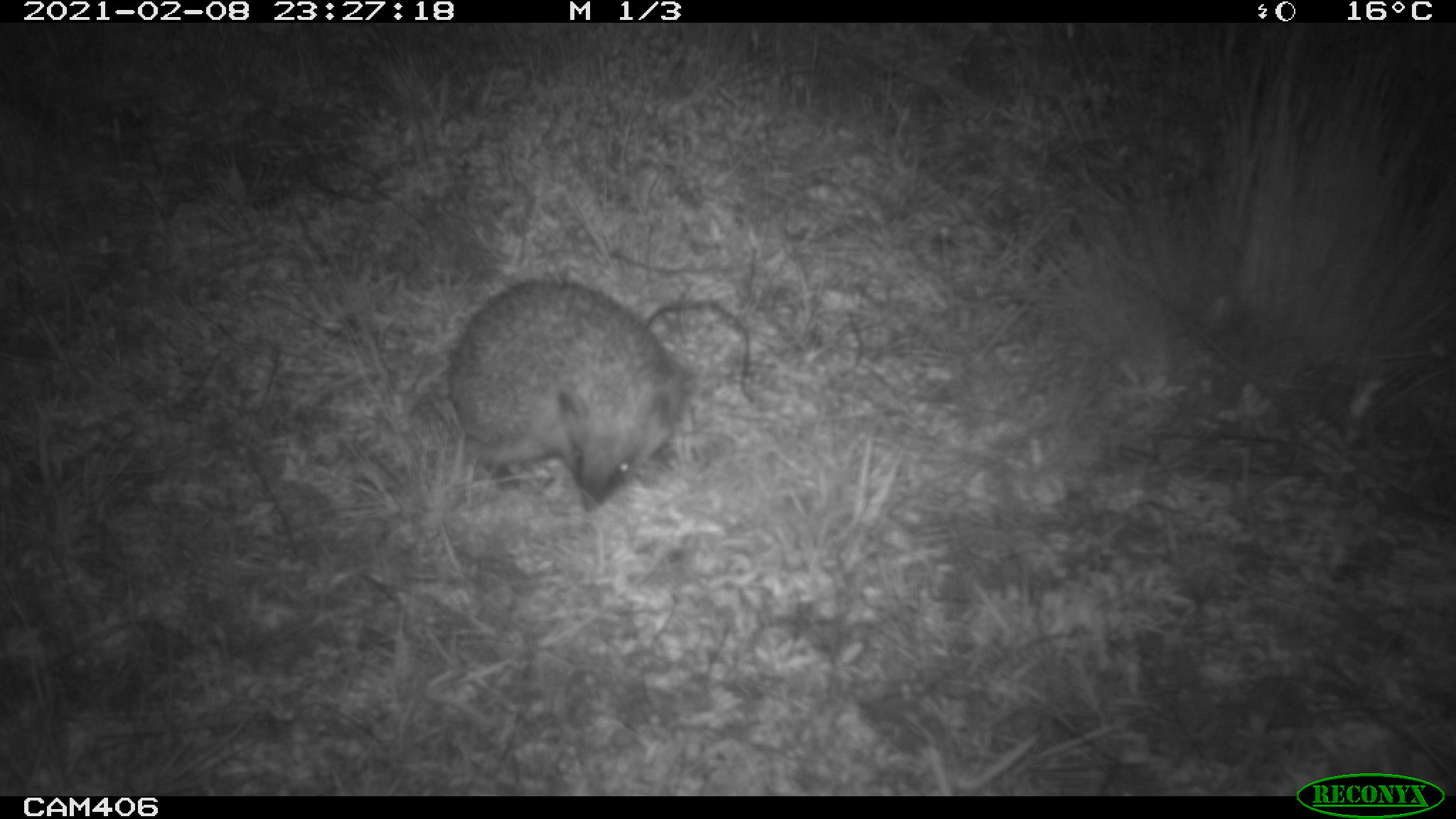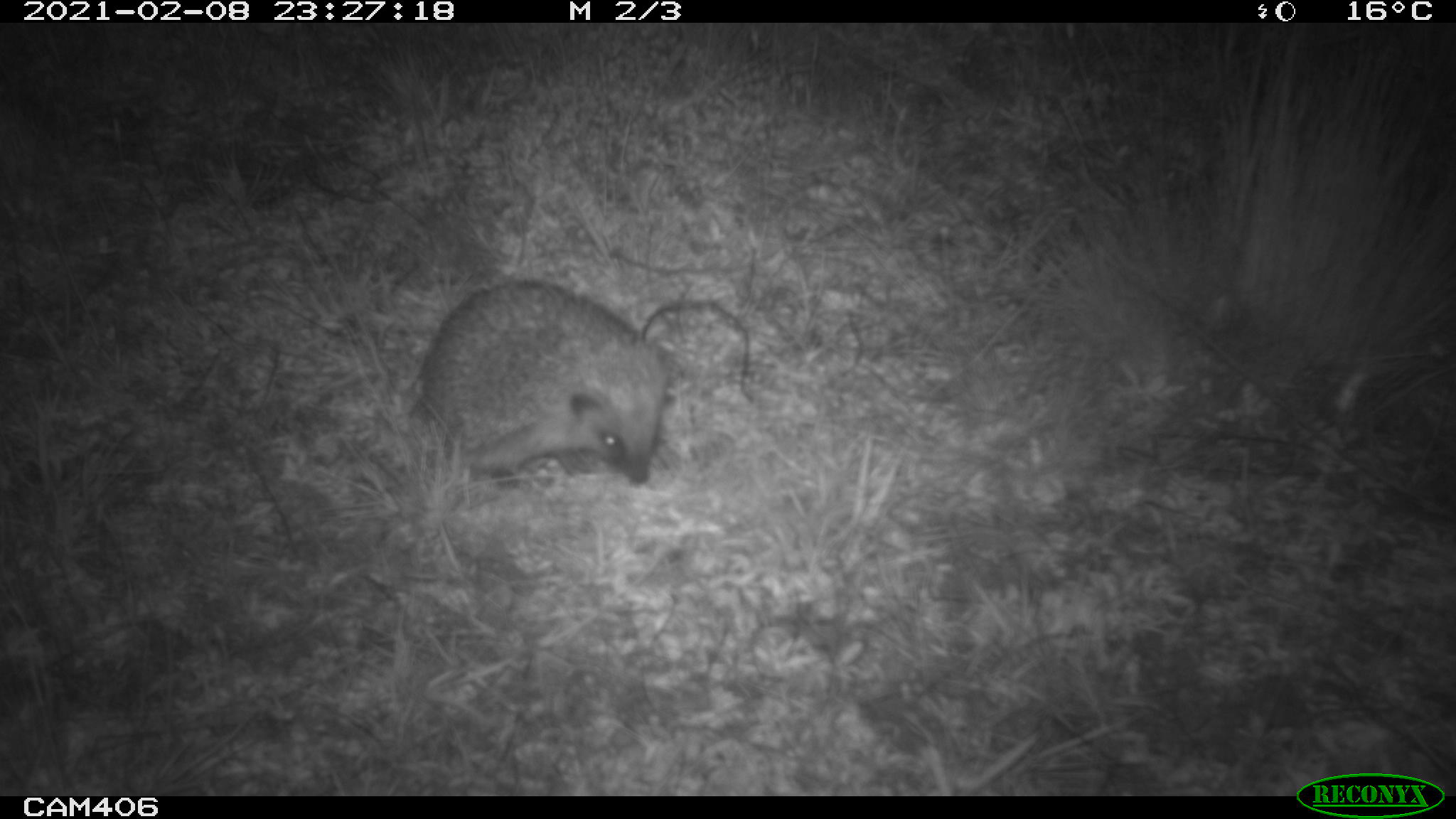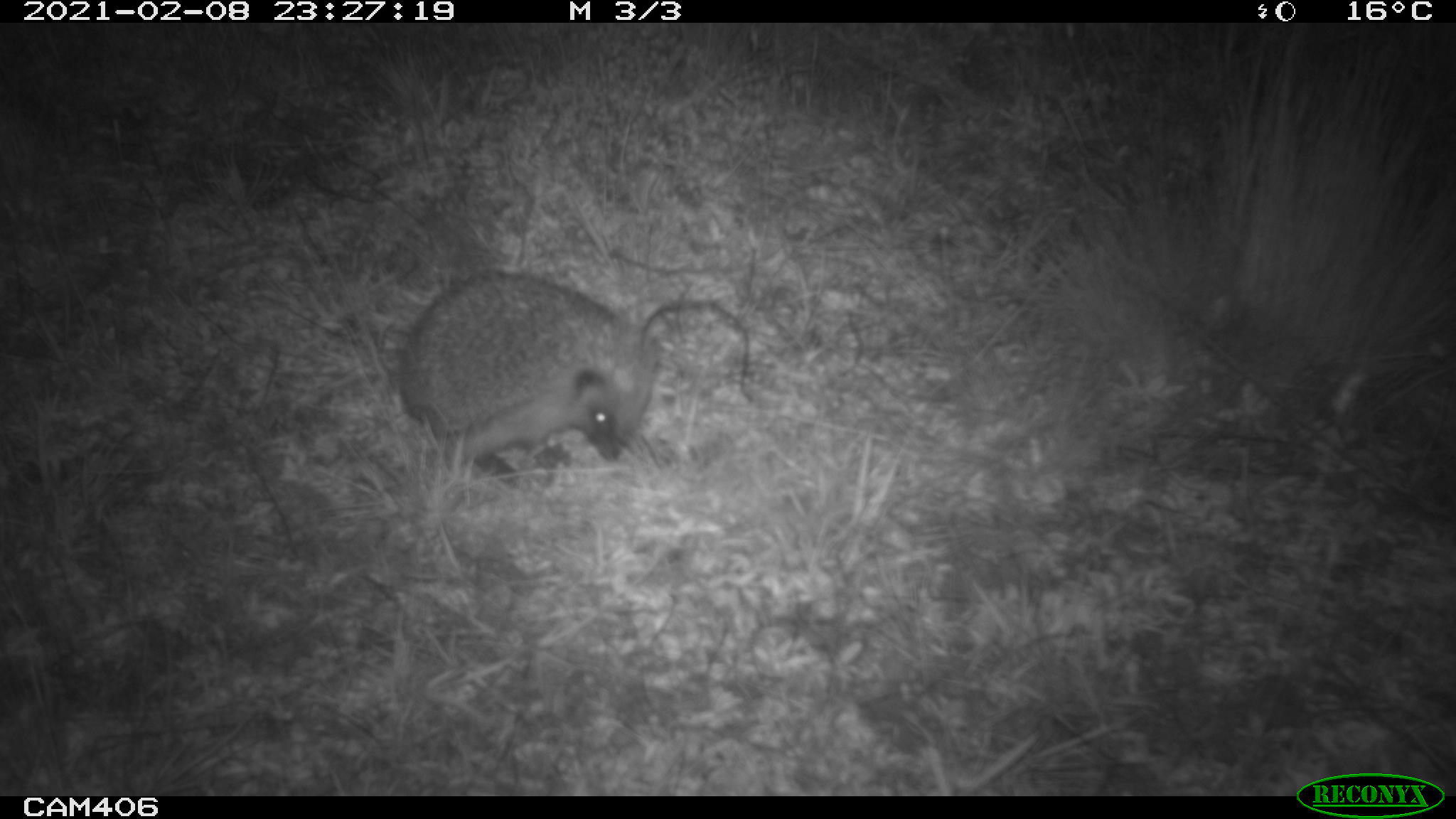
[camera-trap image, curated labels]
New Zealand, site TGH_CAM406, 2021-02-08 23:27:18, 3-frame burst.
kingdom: Animalia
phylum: Chordata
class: Mammalia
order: Eulipotyphla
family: Erinaceidae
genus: Erinaceus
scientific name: Erinaceus europaeus europaeus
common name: european hedgehog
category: hedgehog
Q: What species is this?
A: Hedgehog (european hedgehog) (Erinaceus europaeus europaeus).